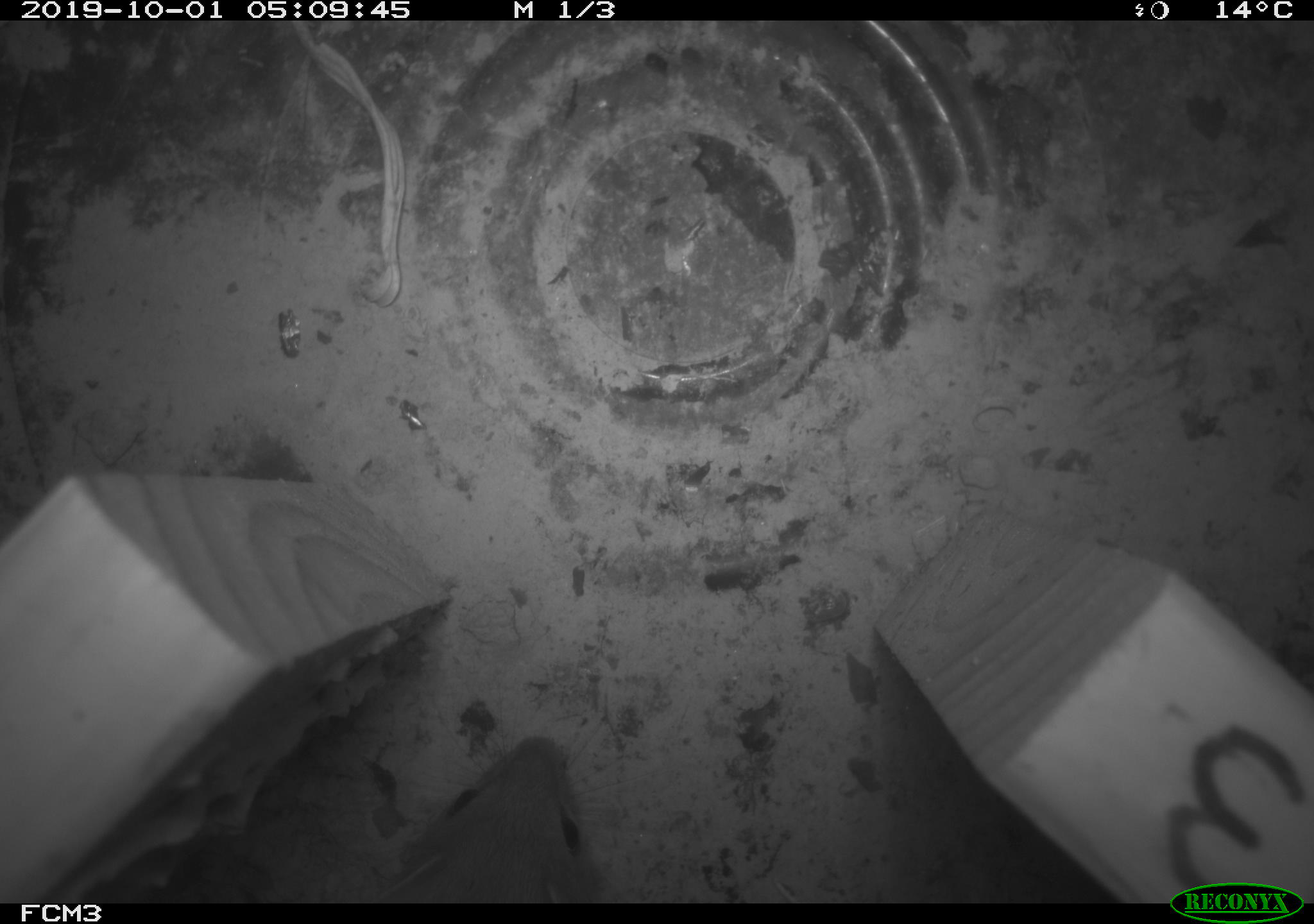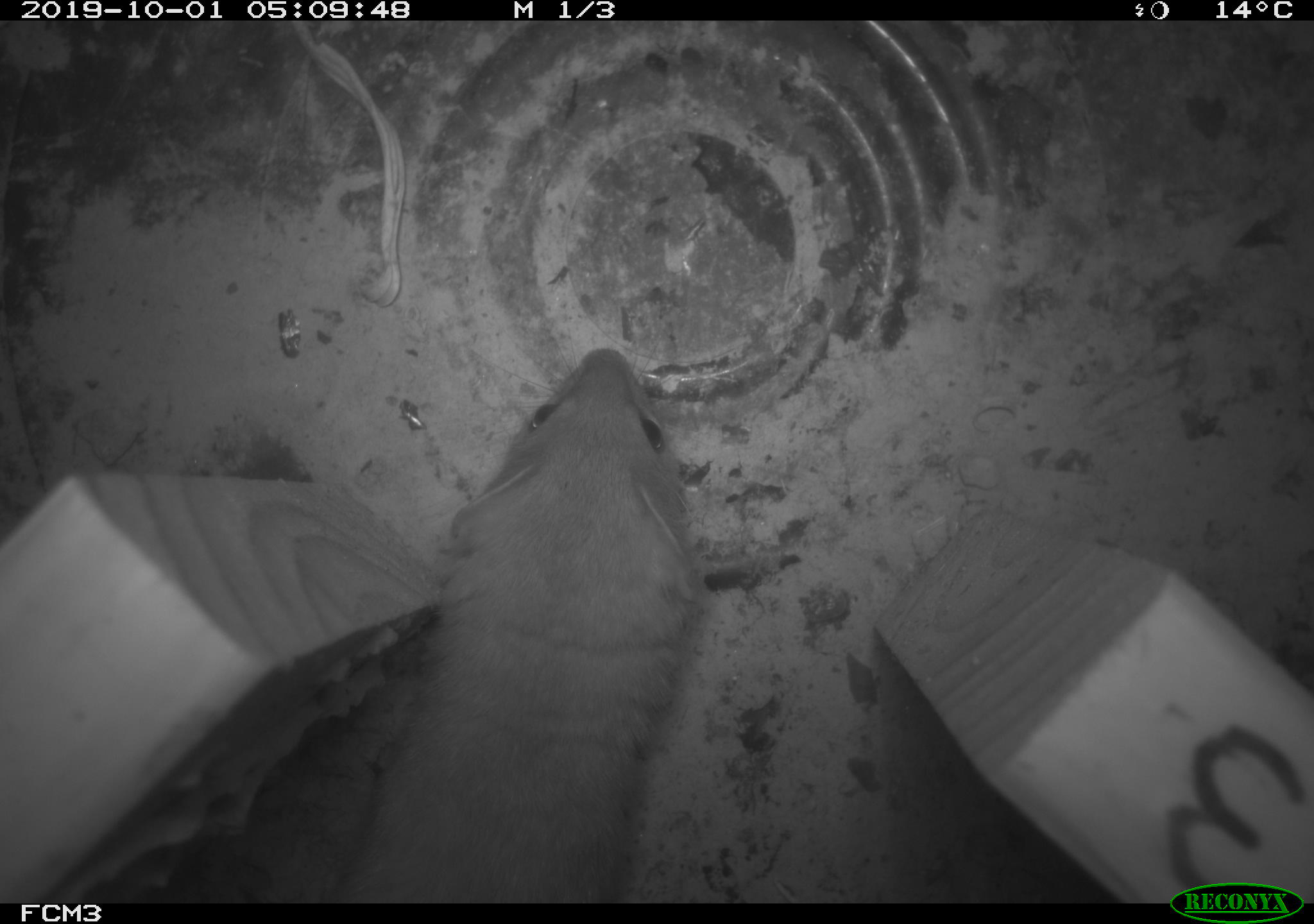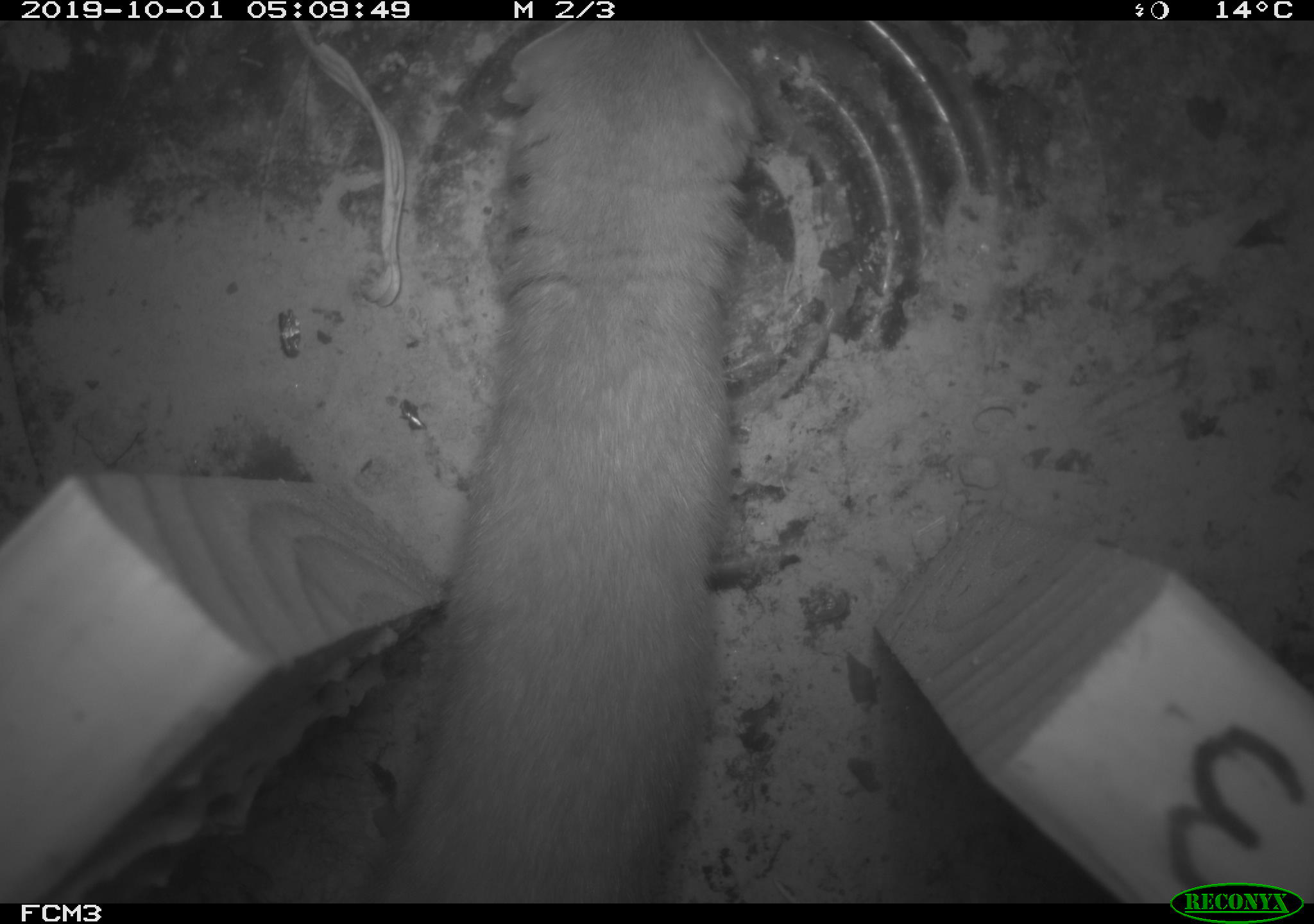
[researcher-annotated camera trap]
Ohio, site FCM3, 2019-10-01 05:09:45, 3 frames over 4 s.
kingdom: Animalia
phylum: Chordata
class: Mammalia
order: Carnivora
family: Mustelidae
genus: Neogale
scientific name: Neogale frenata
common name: long-tailed weasel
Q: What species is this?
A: Long-tailed weasel (Neogale frenata).